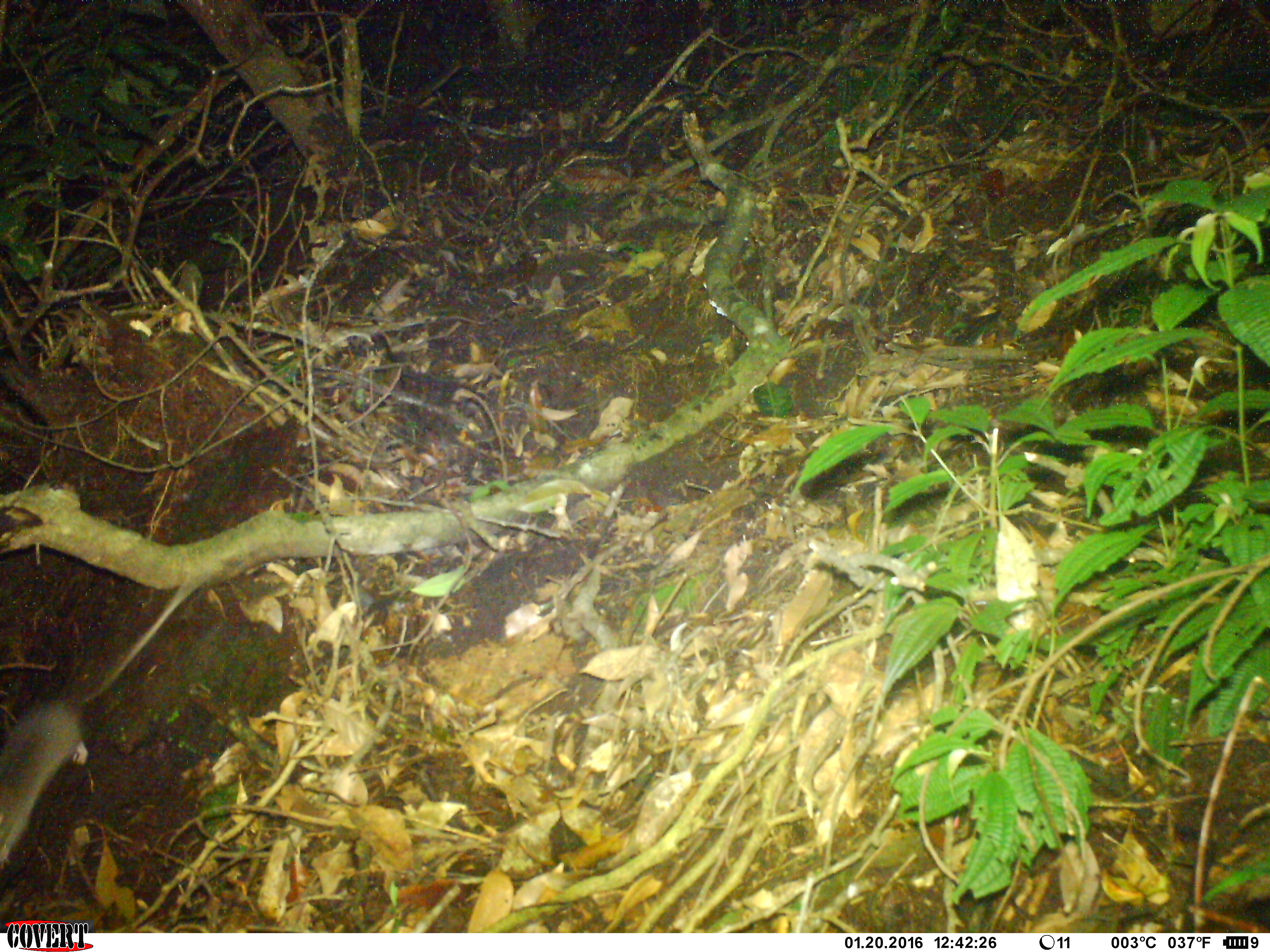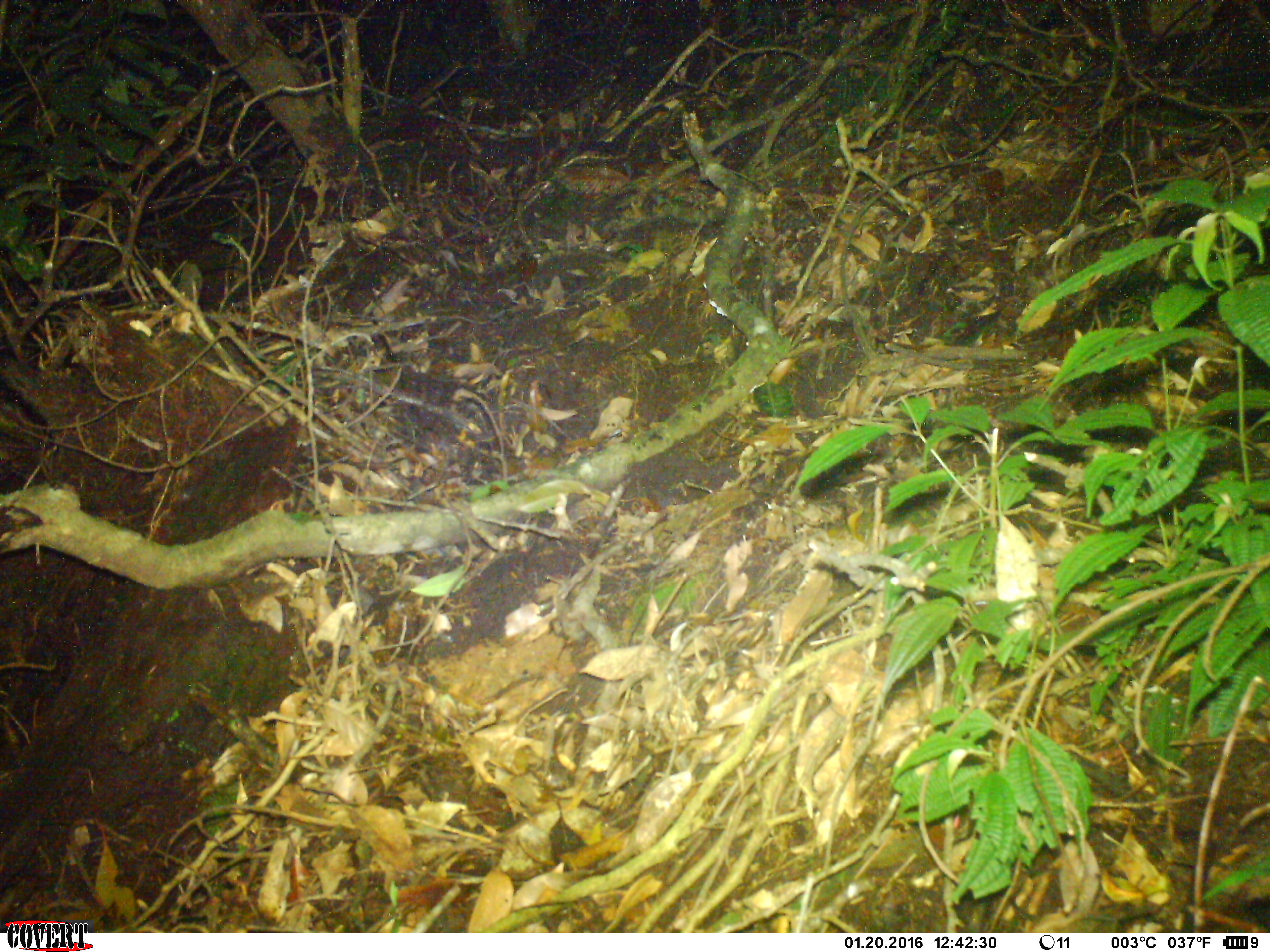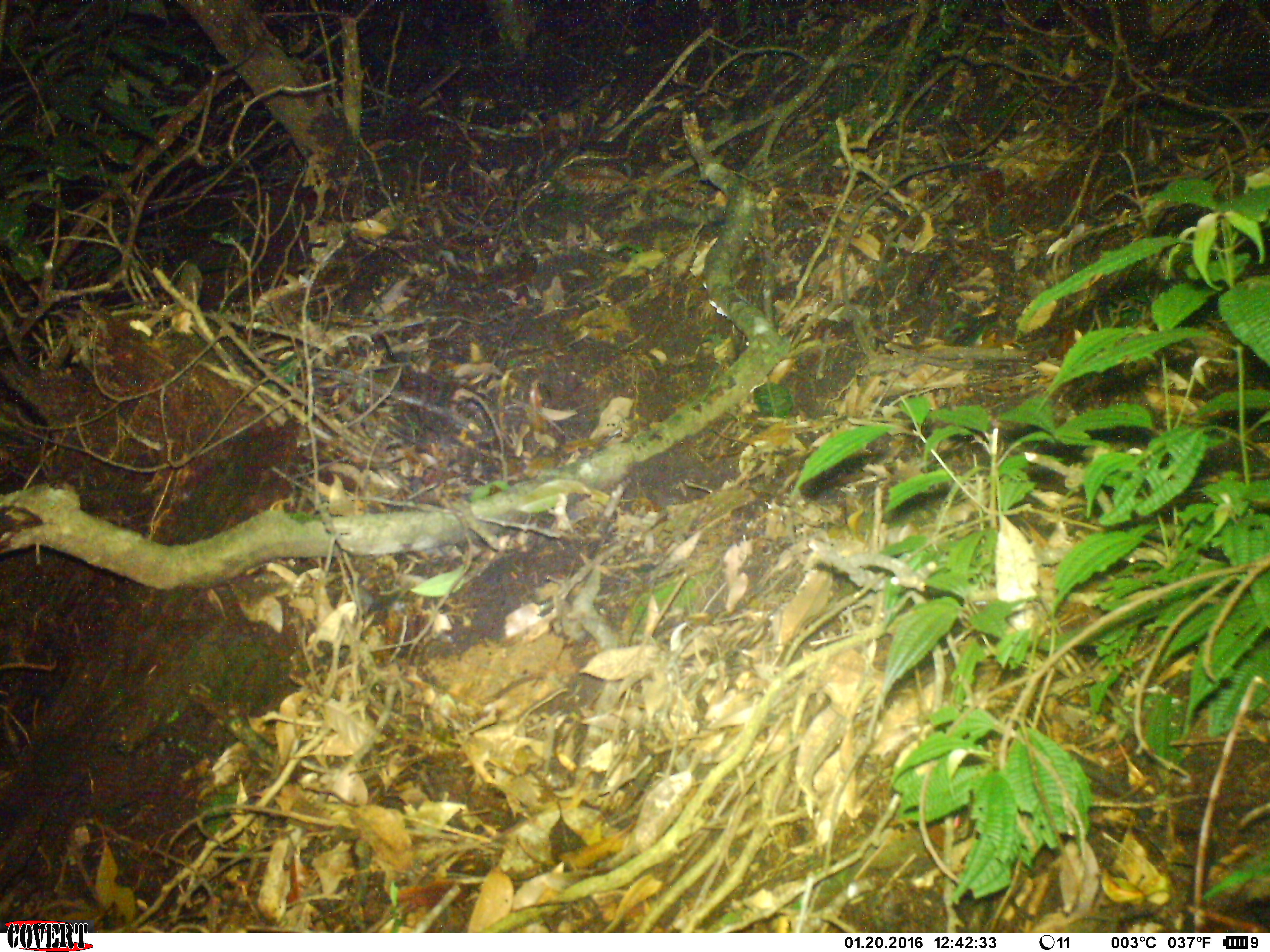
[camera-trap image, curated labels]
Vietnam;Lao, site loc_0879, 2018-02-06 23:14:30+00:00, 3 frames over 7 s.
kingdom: Animalia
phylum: Chordata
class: Mammalia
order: Rodentia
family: Muridae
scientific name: Muridae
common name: old-world mice and rats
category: unidentified murid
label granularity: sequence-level